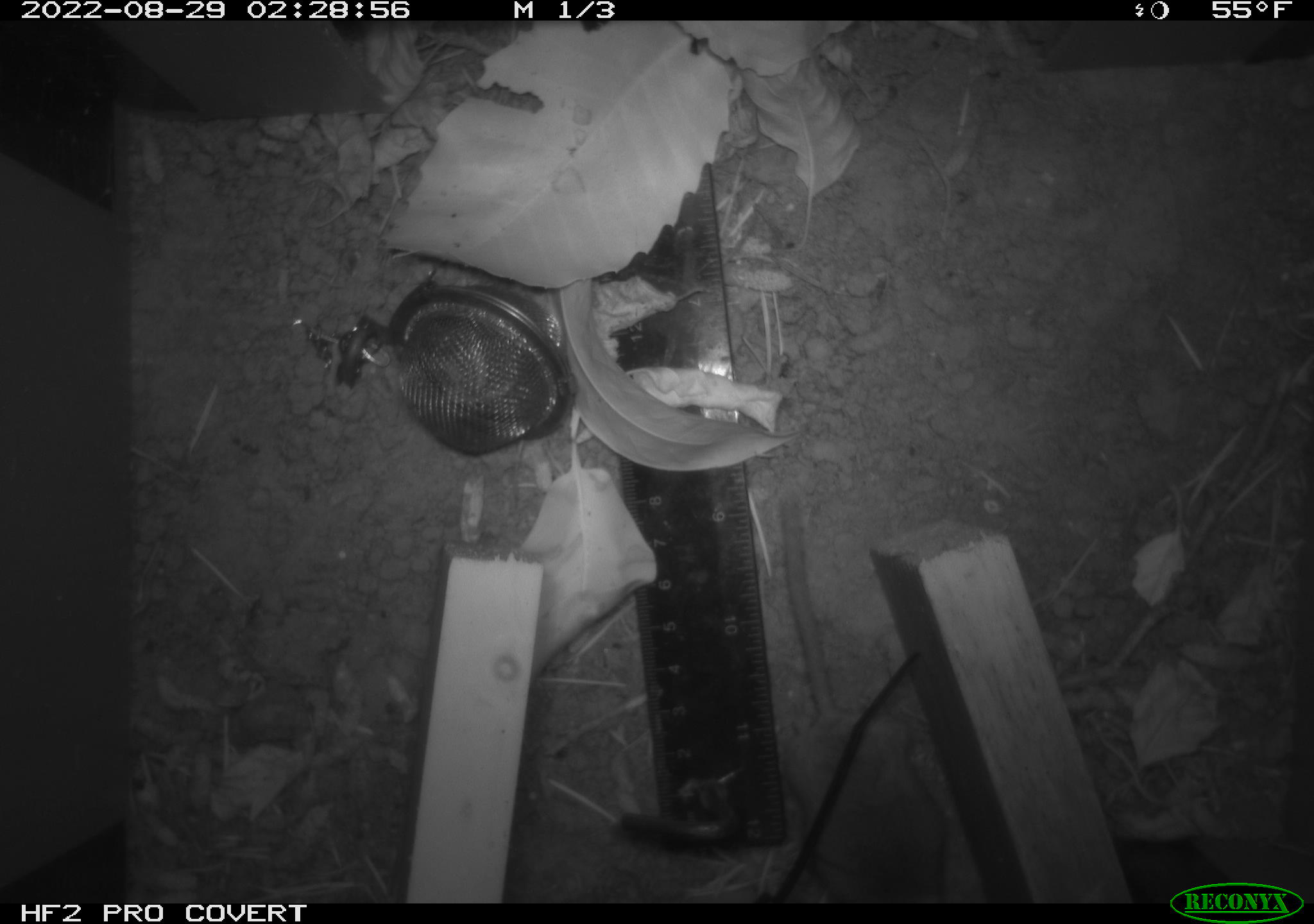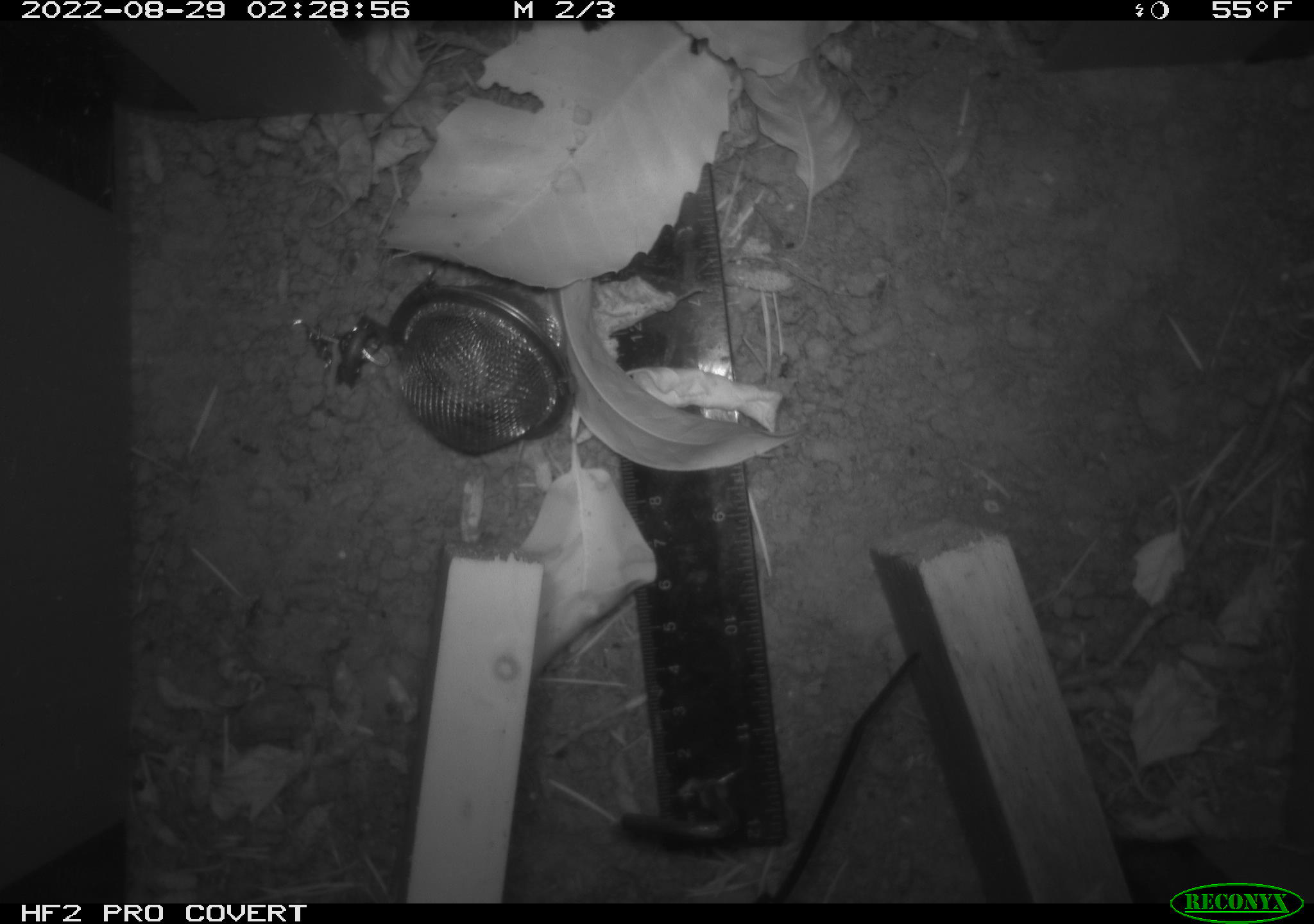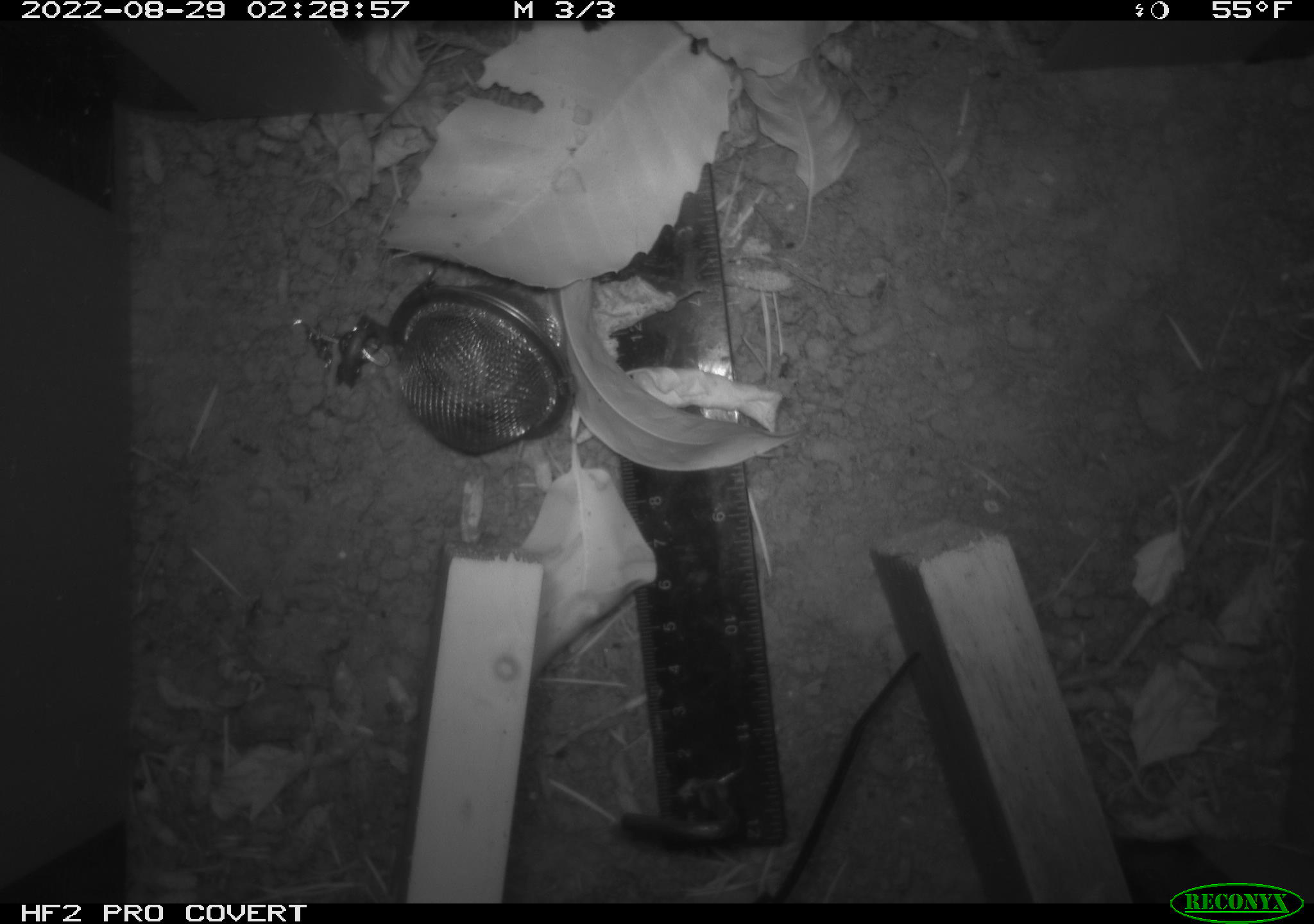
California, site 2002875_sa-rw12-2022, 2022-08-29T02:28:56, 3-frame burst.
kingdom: Animalia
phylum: Chordata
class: Mammalia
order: Rodentia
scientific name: Rodentia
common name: rodent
Rodent (Rodentia).